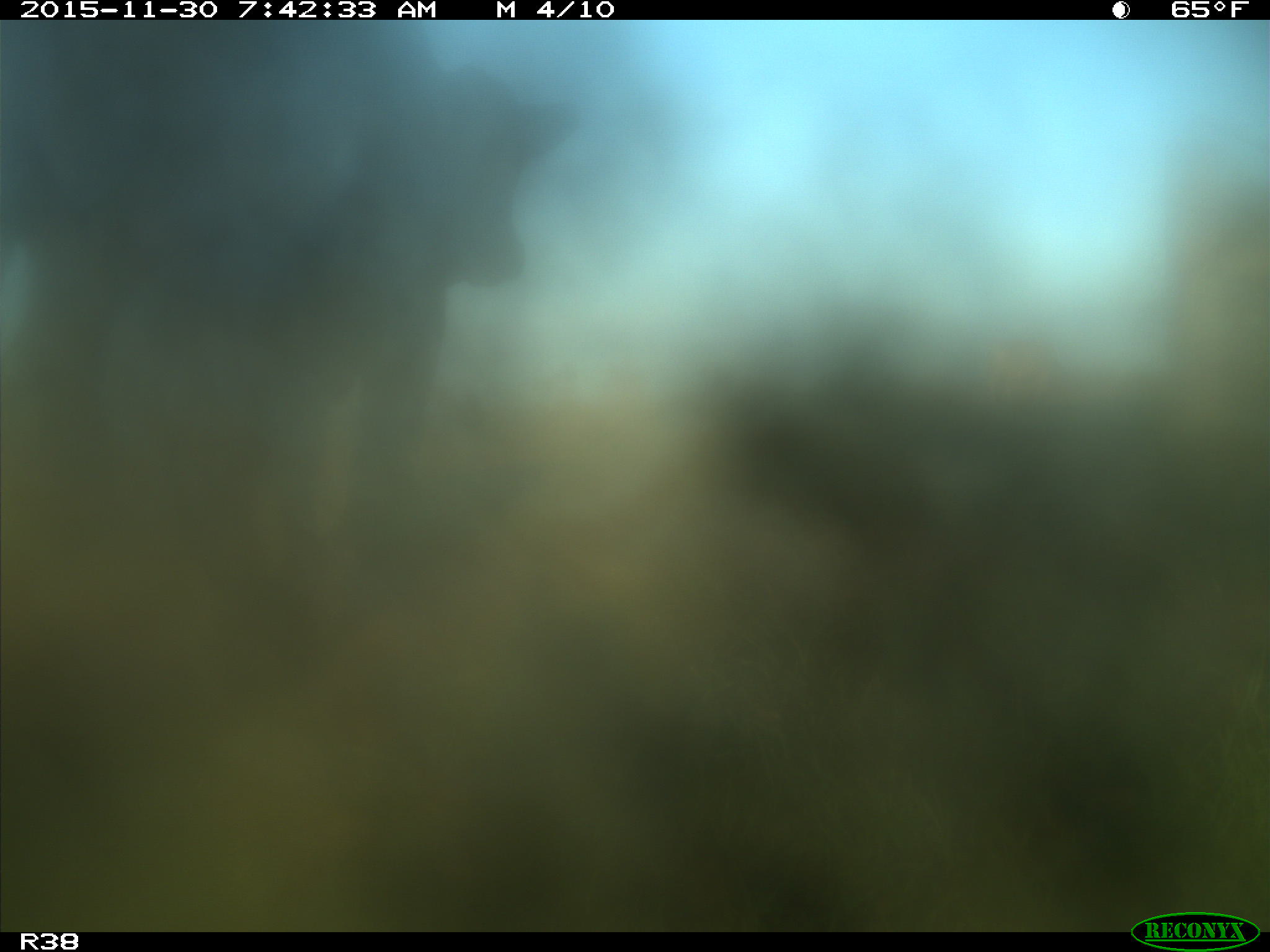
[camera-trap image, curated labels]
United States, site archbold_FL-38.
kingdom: Animalia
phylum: Chordata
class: Mammalia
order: Artiodactyla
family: Bovidae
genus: Bos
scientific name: Bos taurus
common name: domestic cow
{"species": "Bos taurus (domestic cow)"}